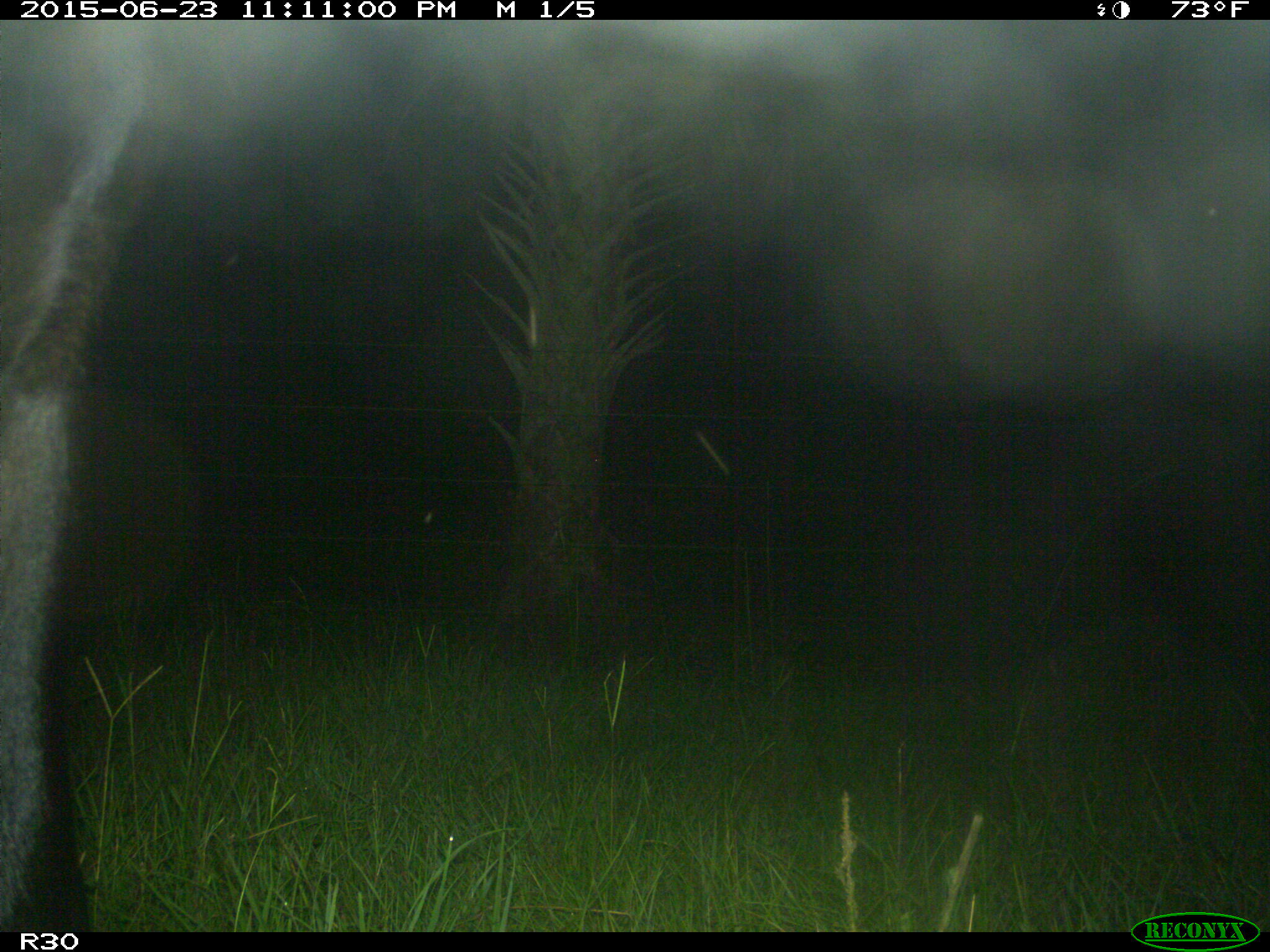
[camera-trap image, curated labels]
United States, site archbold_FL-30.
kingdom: Animalia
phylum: Chordata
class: Mammalia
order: Artiodactyla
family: Bovidae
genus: Bos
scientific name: Bos taurus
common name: domestic cow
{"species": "Bos taurus (domestic cow)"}